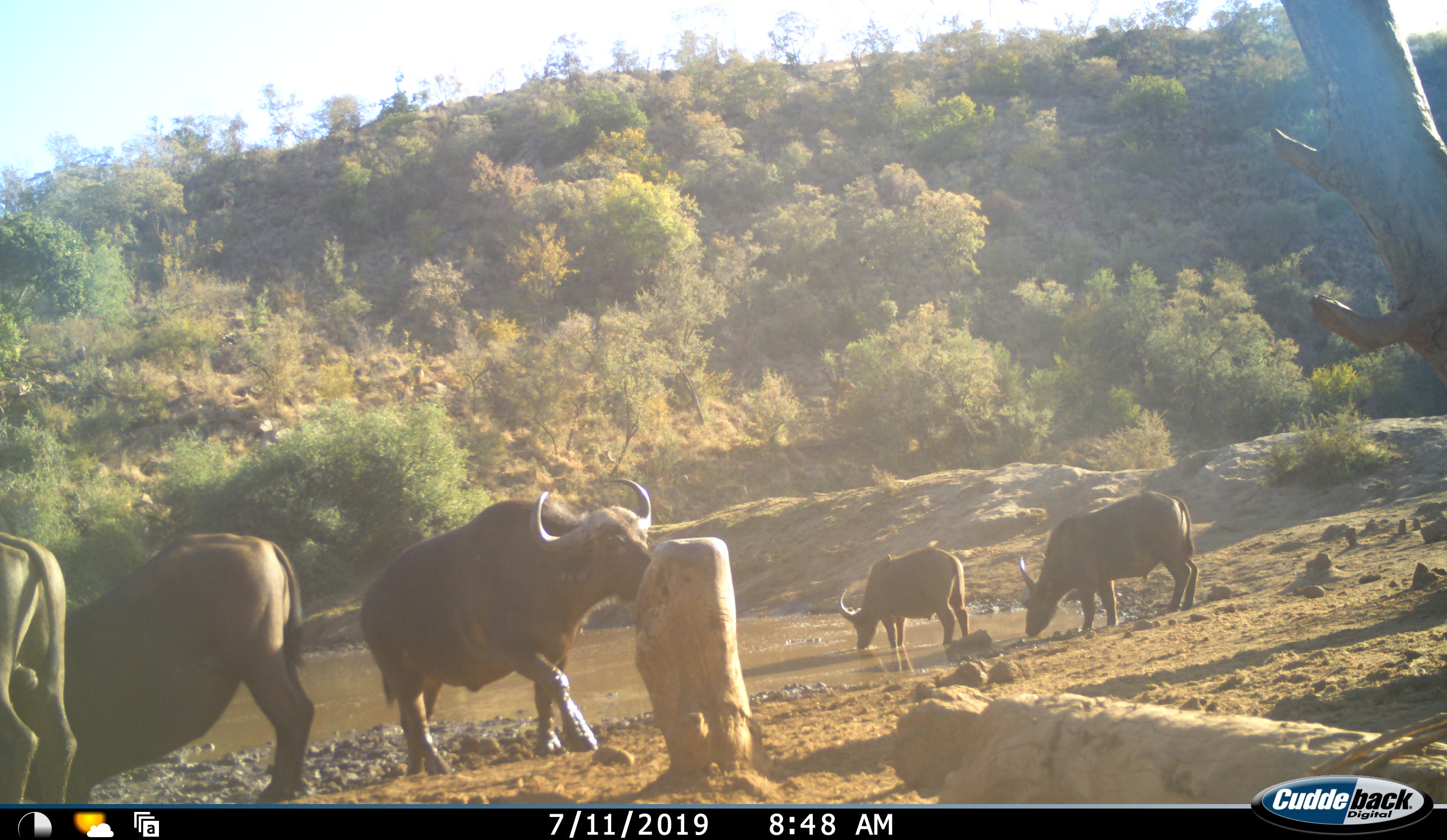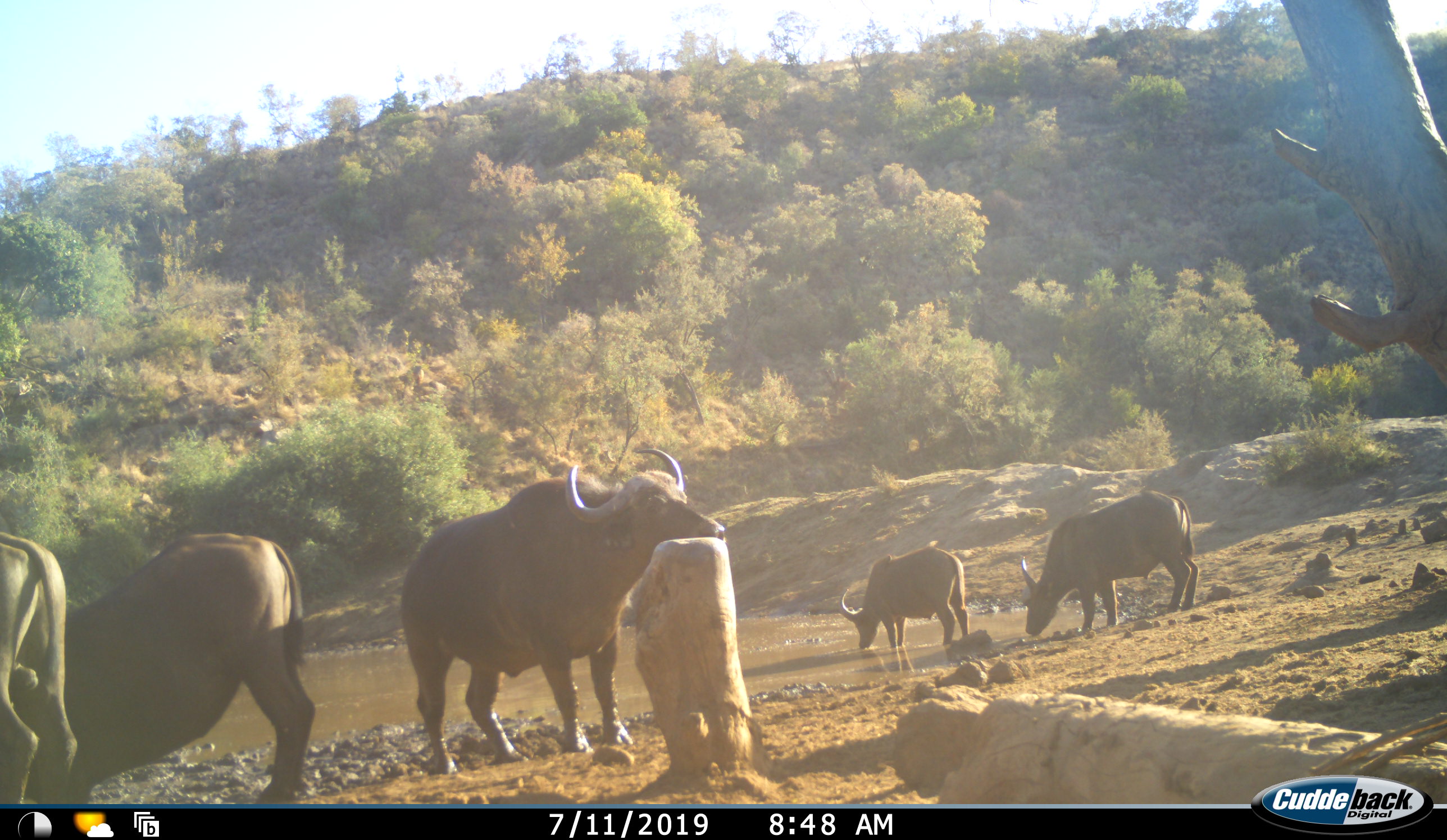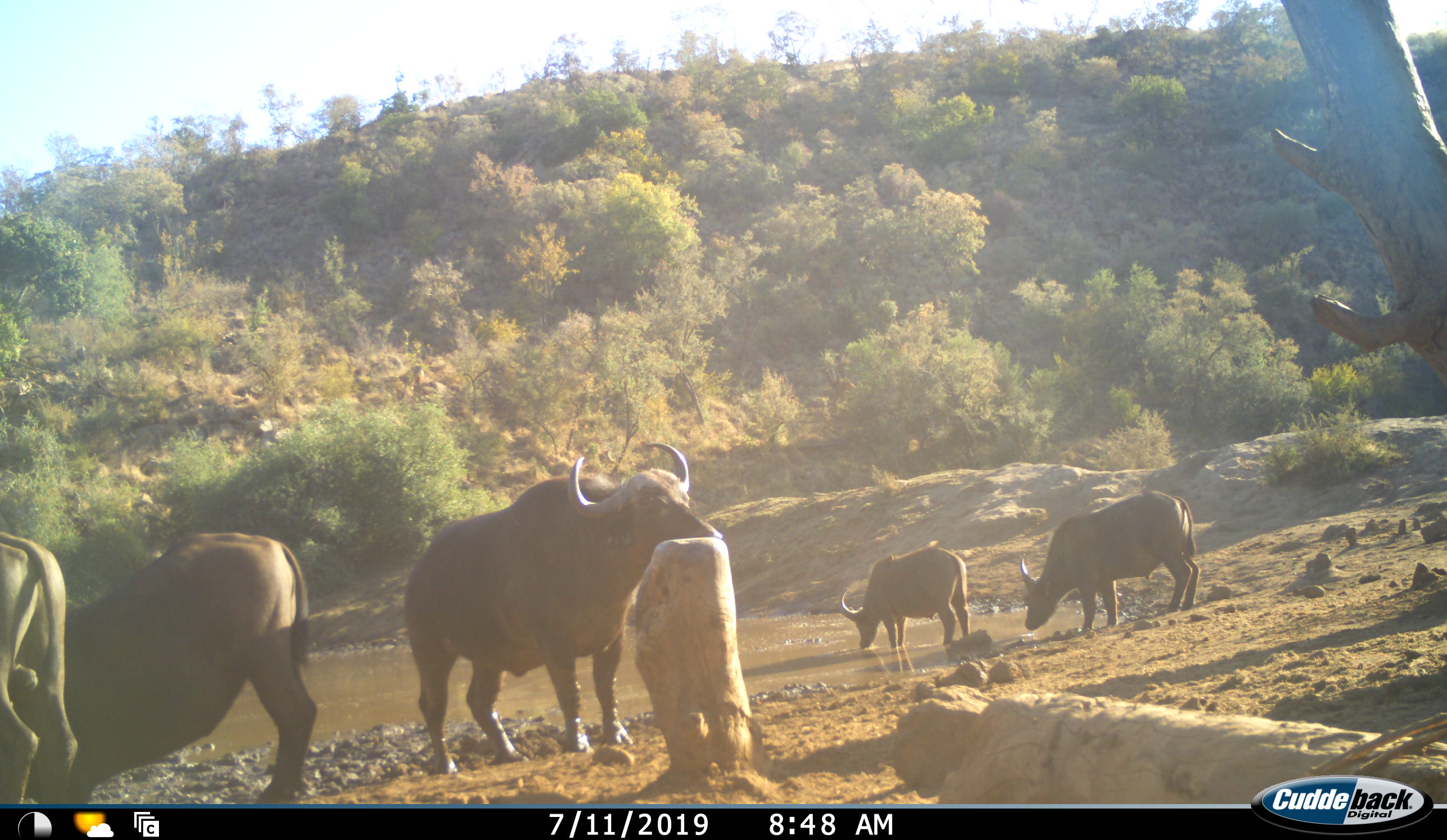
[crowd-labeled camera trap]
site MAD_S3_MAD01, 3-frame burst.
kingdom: Animalia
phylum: Chordata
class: Mammalia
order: Artiodactyla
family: Bovidae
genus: Syncerus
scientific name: Syncerus caffer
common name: african buffalo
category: buffalo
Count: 5.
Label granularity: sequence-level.